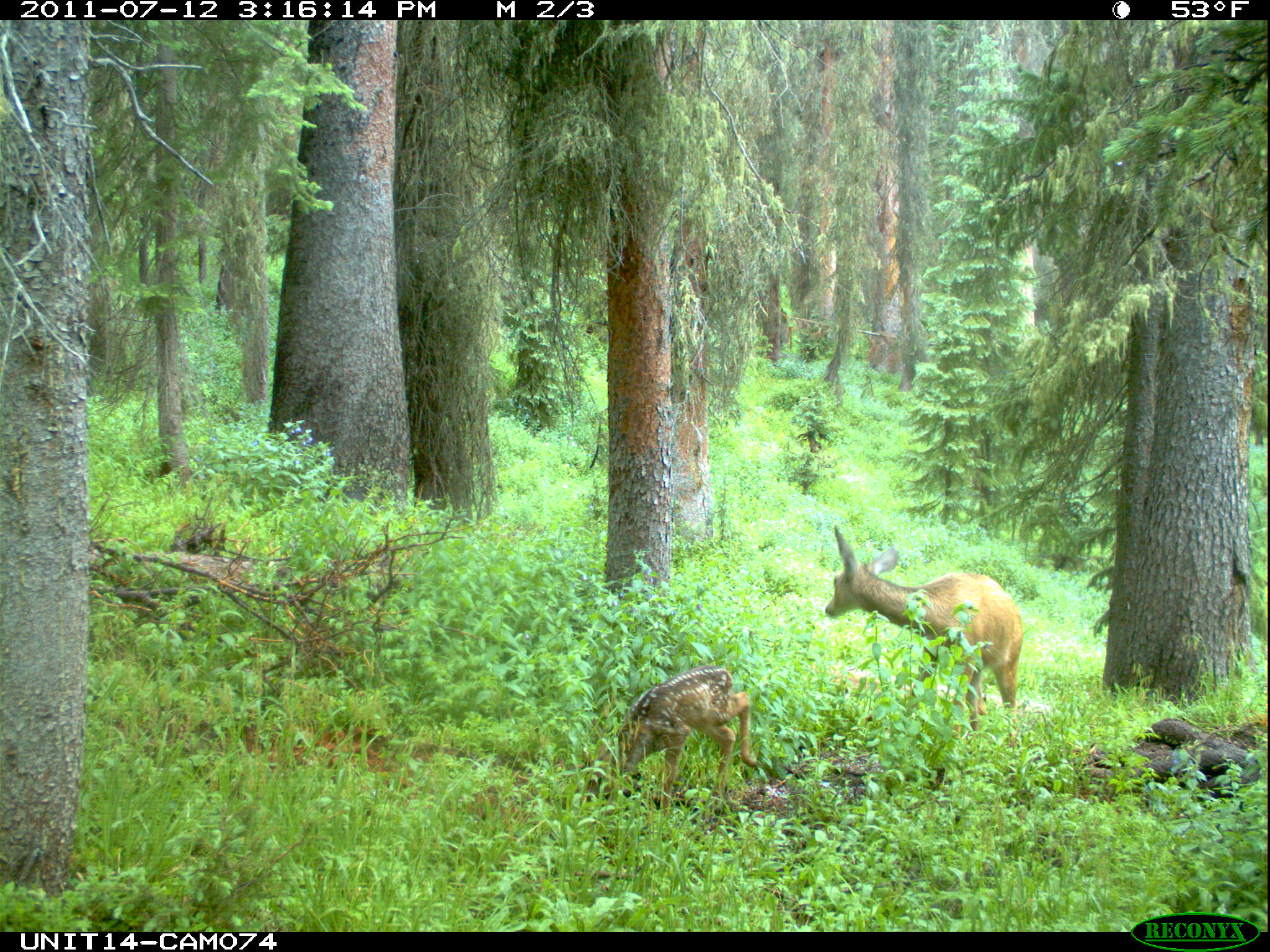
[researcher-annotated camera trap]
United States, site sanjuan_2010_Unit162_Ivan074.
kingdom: Animalia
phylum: Chordata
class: Mammalia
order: Artiodactyla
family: Cervidae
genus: Odocoileus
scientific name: Odocoileus hemionus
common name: mule deer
Odocoileus hemionus (mule deer).